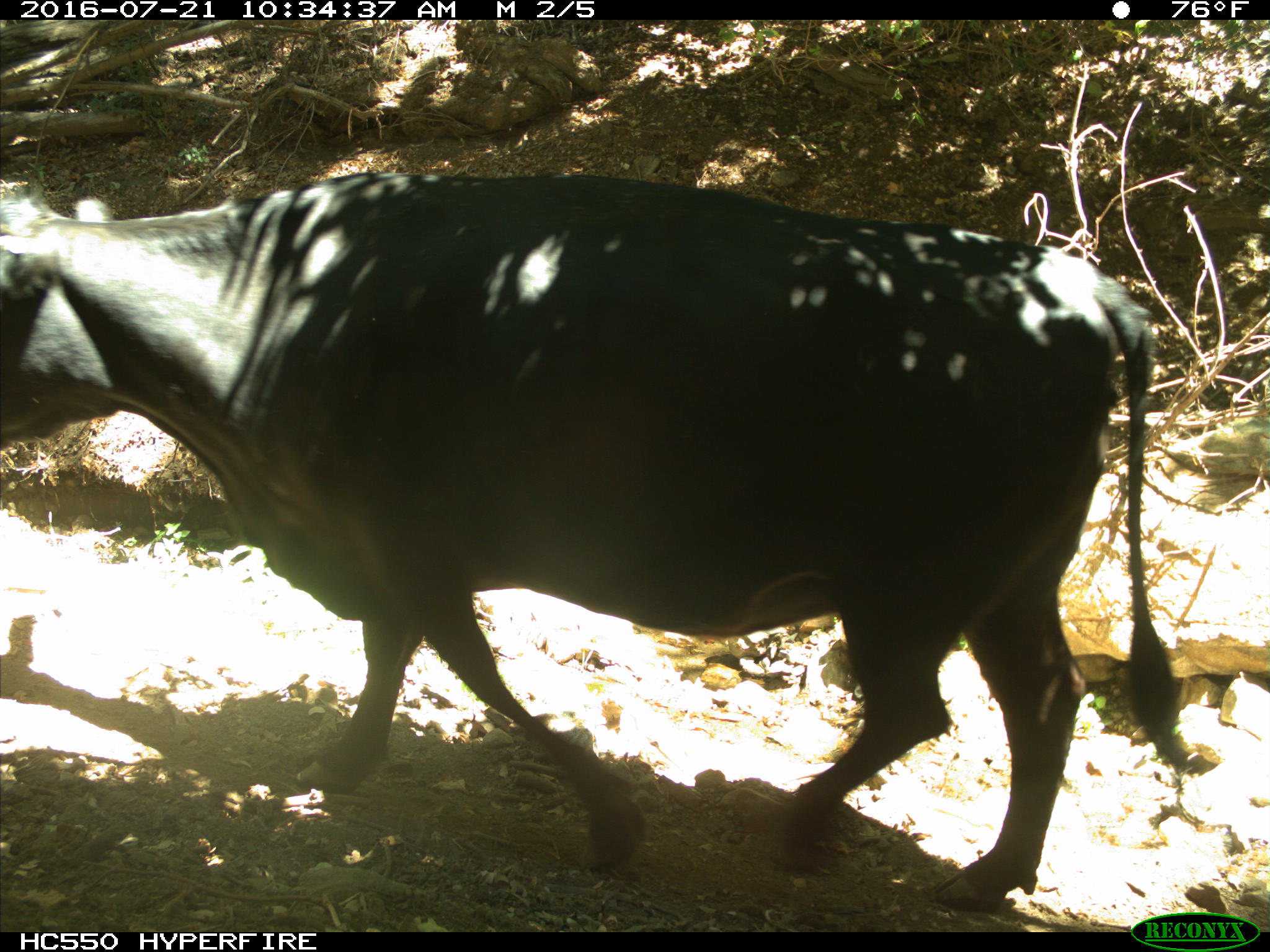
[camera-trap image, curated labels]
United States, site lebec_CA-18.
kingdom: Animalia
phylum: Chordata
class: Mammalia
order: Artiodactyla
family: Bovidae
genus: Bos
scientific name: Bos taurus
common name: domestic cow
Bos taurus (domestic cow).